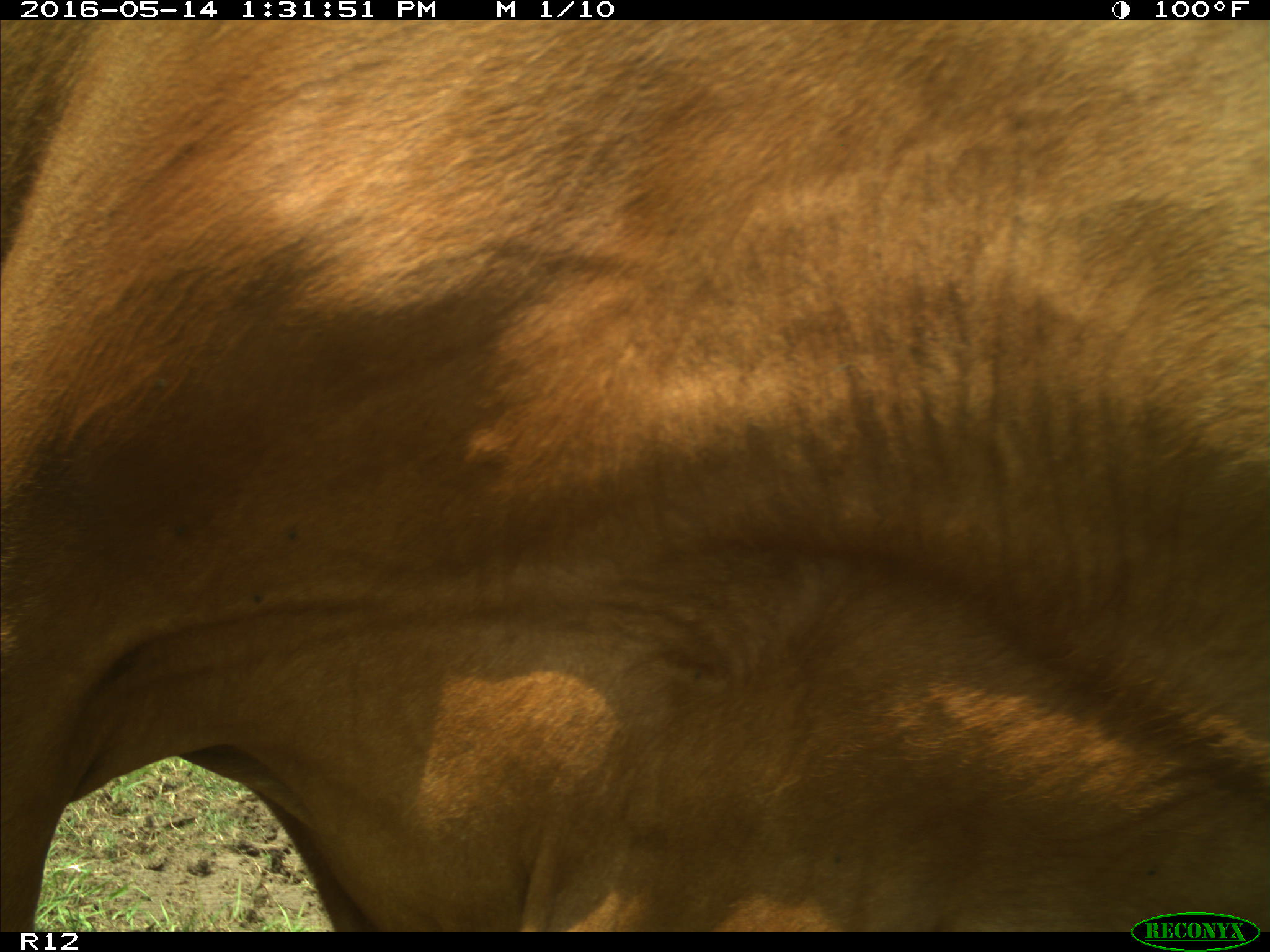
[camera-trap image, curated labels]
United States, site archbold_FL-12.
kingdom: Animalia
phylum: Chordata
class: Mammalia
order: Artiodactyla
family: Bovidae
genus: Bos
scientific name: Bos taurus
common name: domestic cow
Bos taurus (domestic cow).